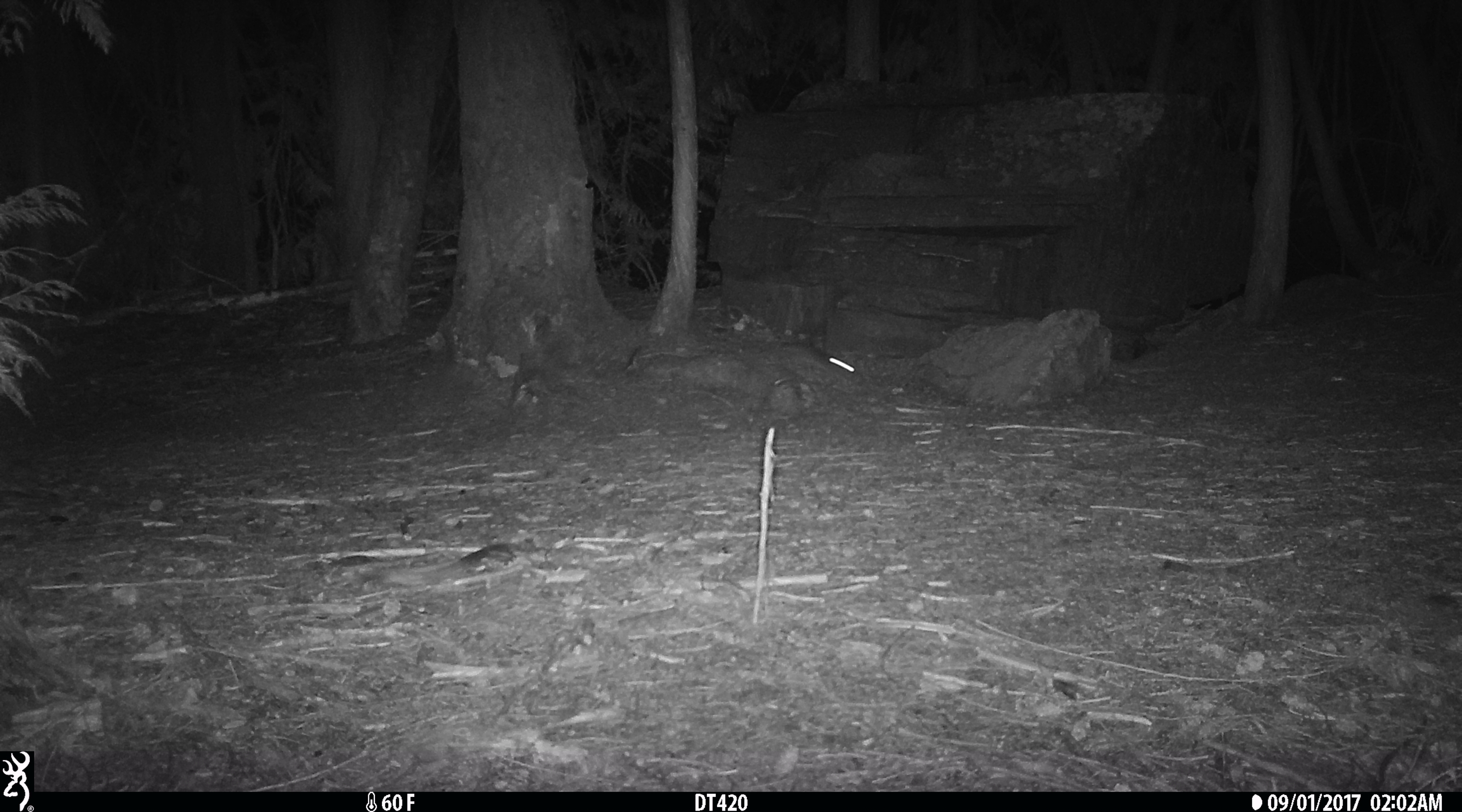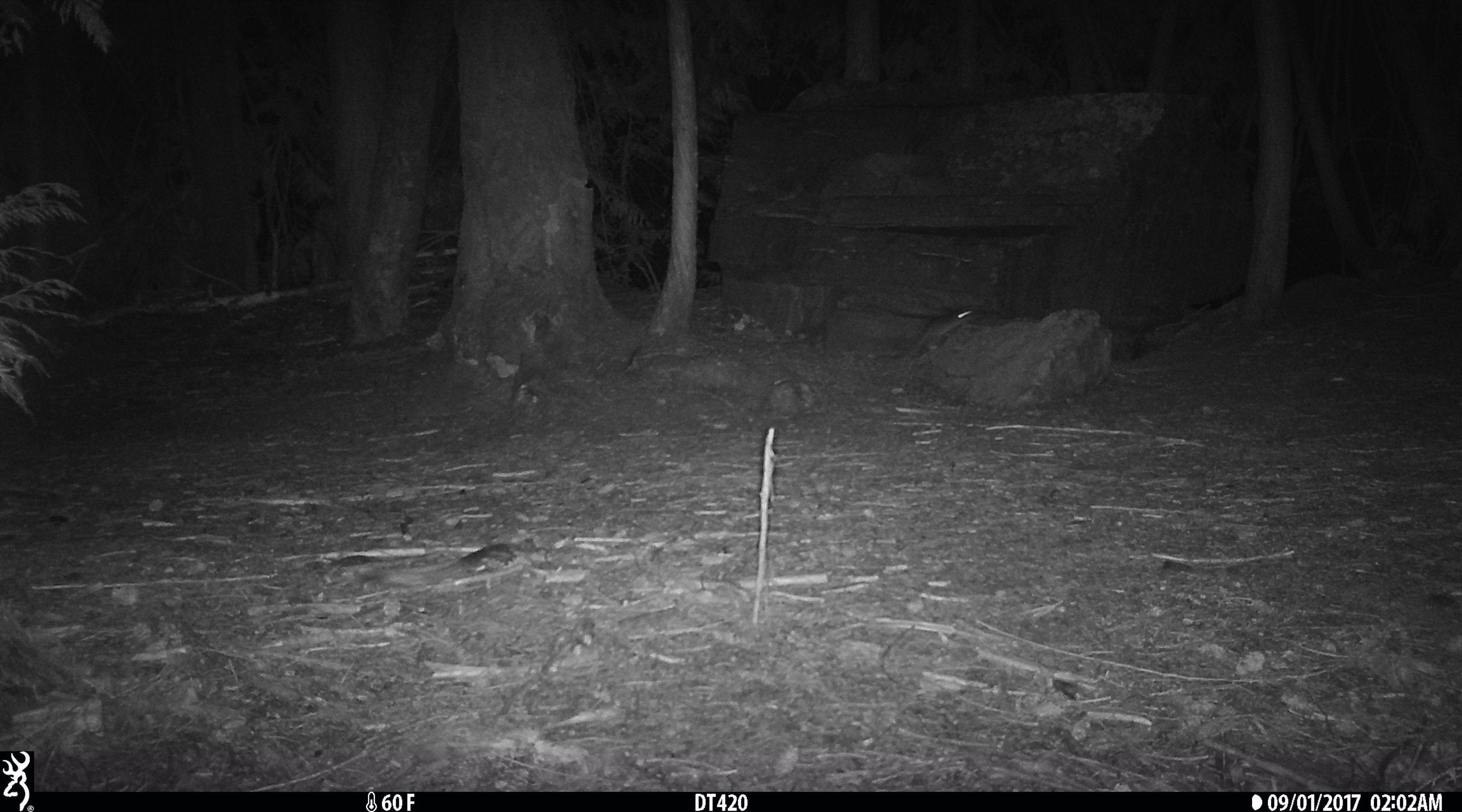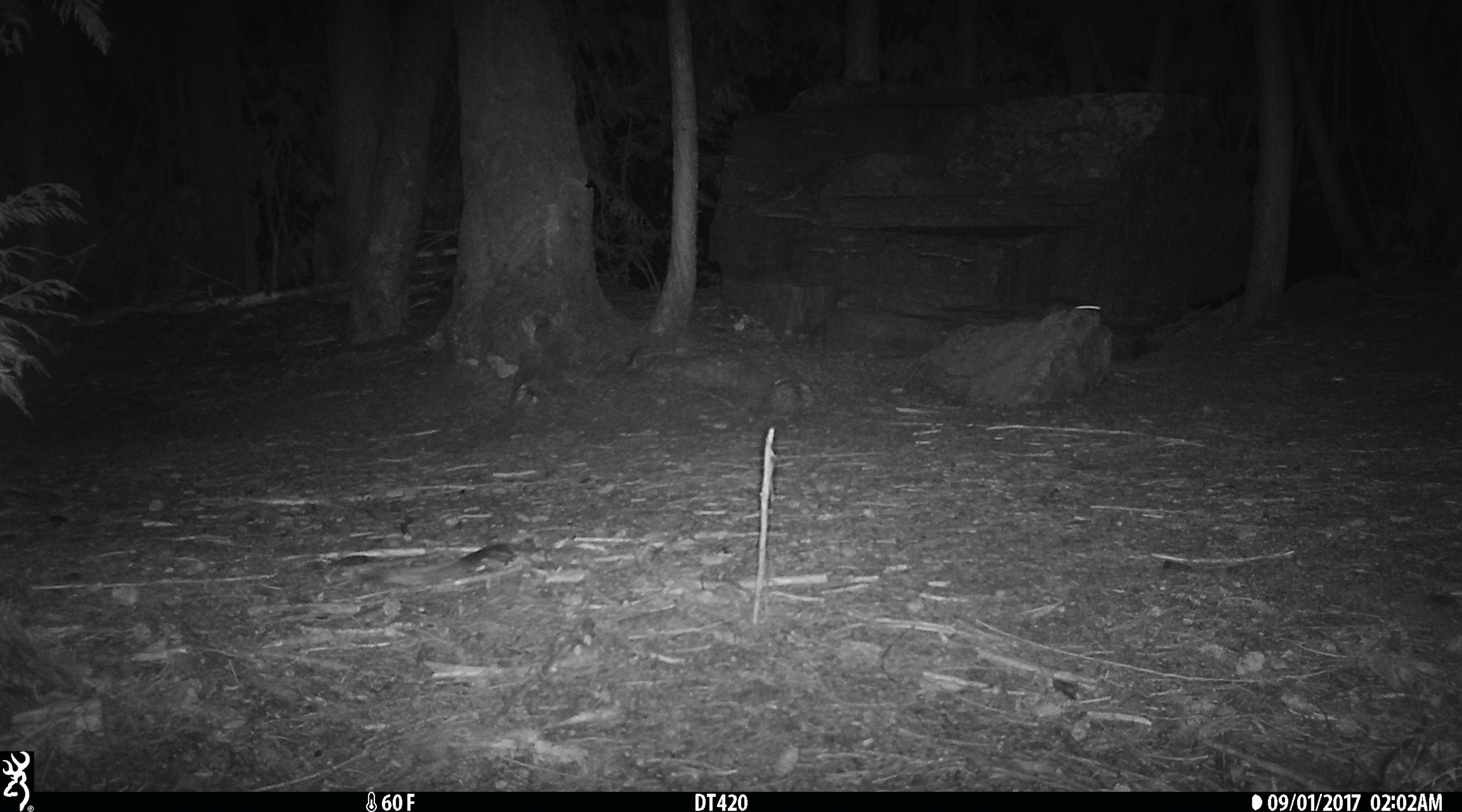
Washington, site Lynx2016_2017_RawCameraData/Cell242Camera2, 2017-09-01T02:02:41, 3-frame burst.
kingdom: Animalia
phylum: Chordata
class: Mammalia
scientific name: Mammalia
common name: small mammal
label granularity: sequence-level